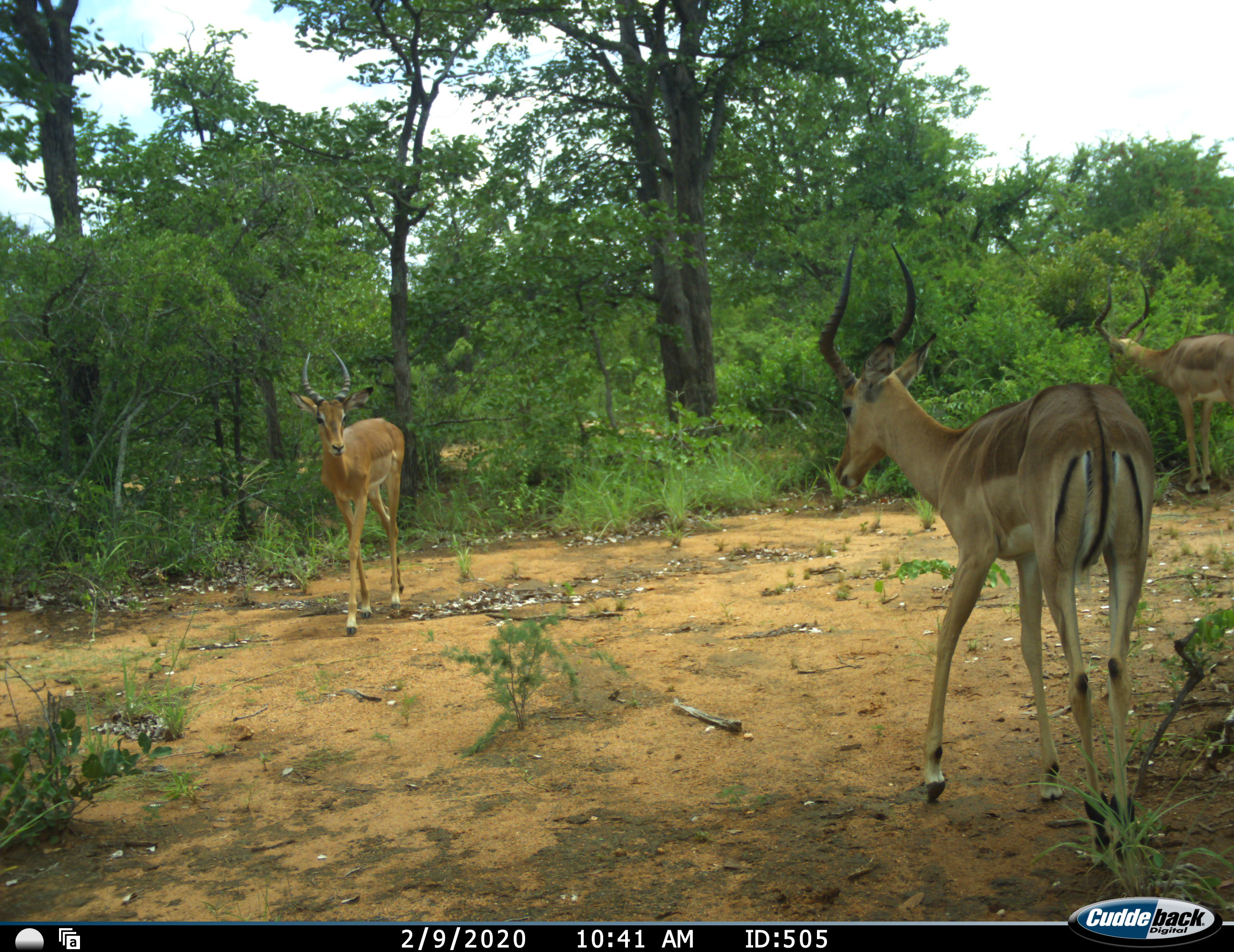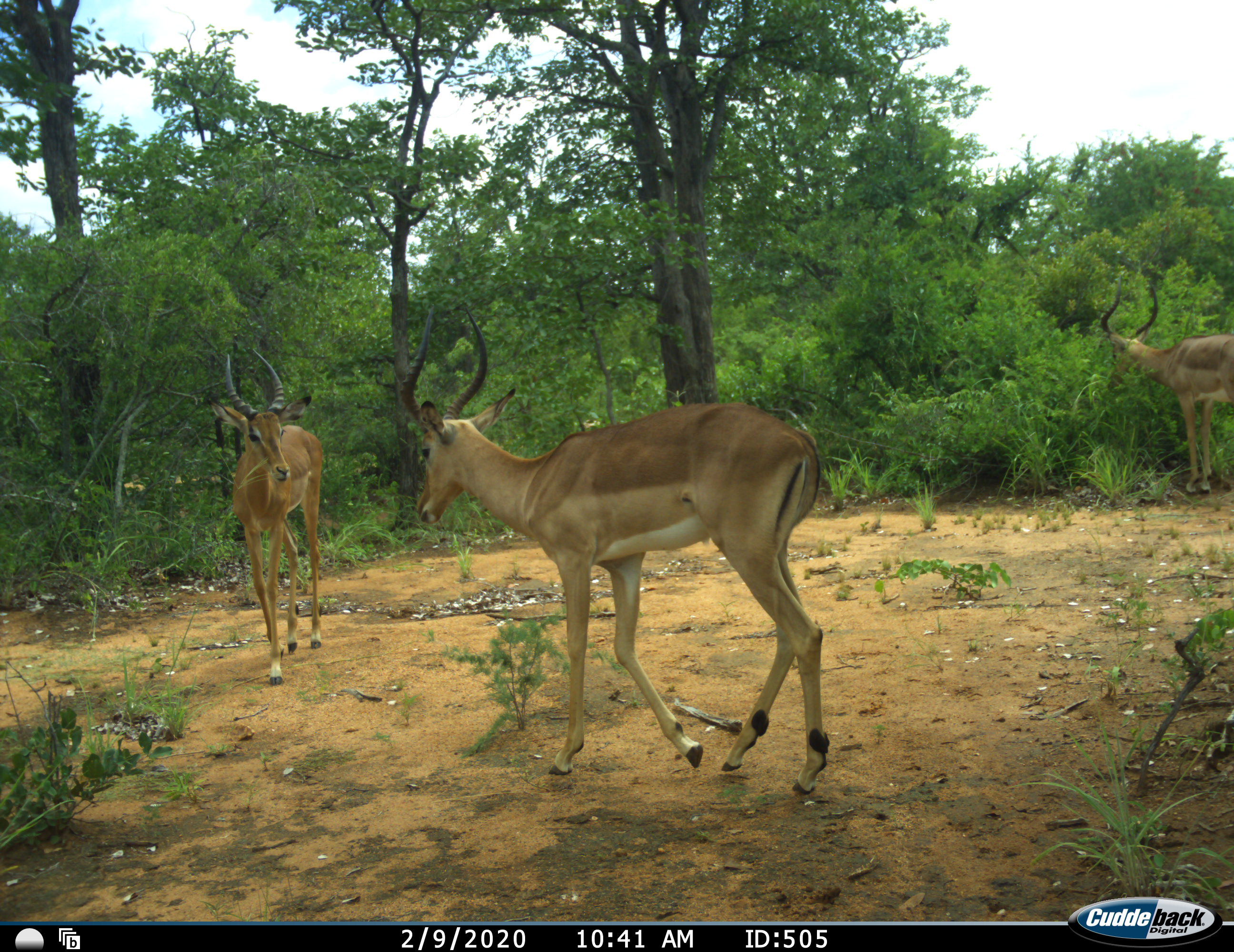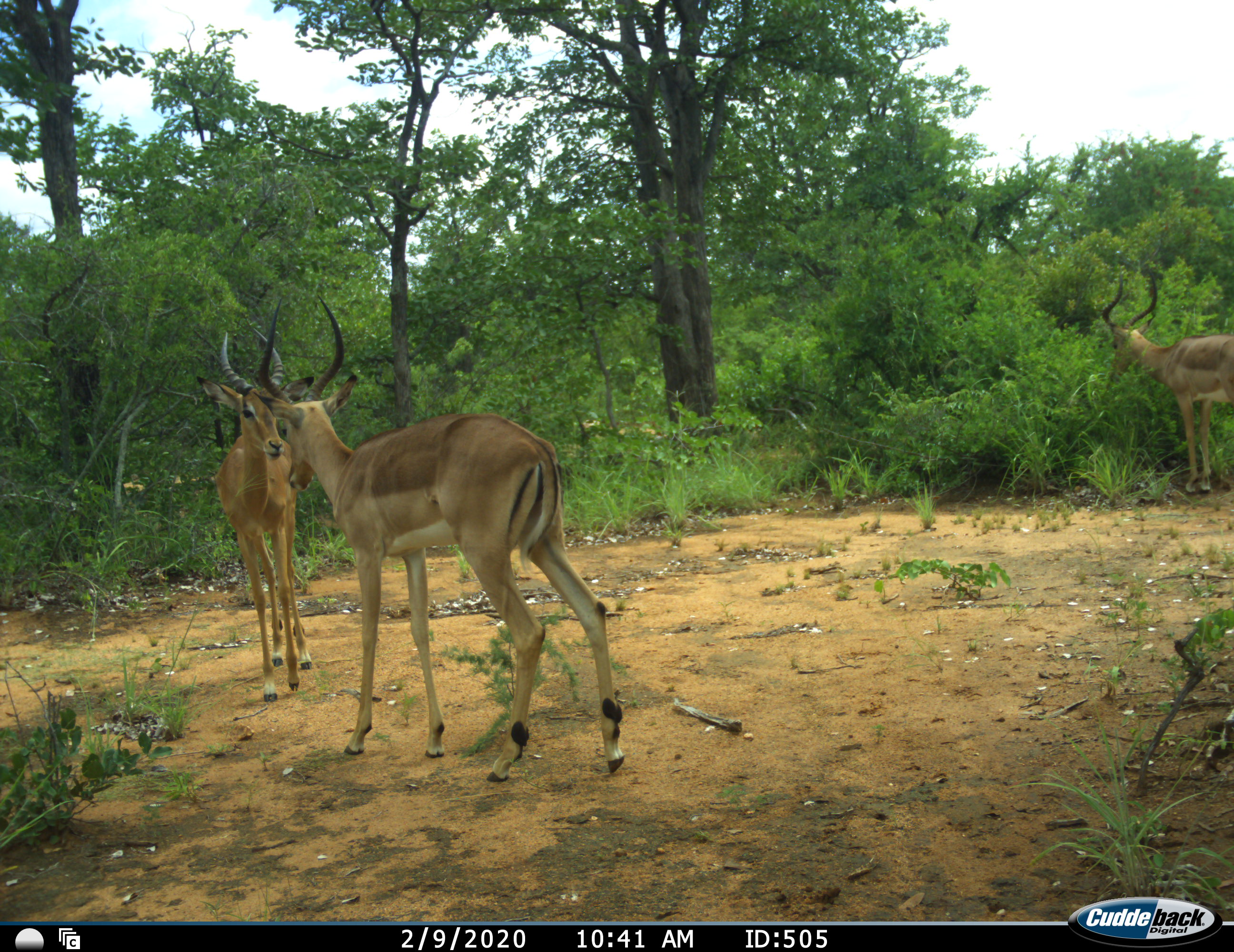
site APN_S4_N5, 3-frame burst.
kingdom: Animalia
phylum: Chordata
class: Mammalia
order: Artiodactyla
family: Bovidae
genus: Aepyceros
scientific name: Aepyceros melampus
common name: impala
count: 3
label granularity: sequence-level